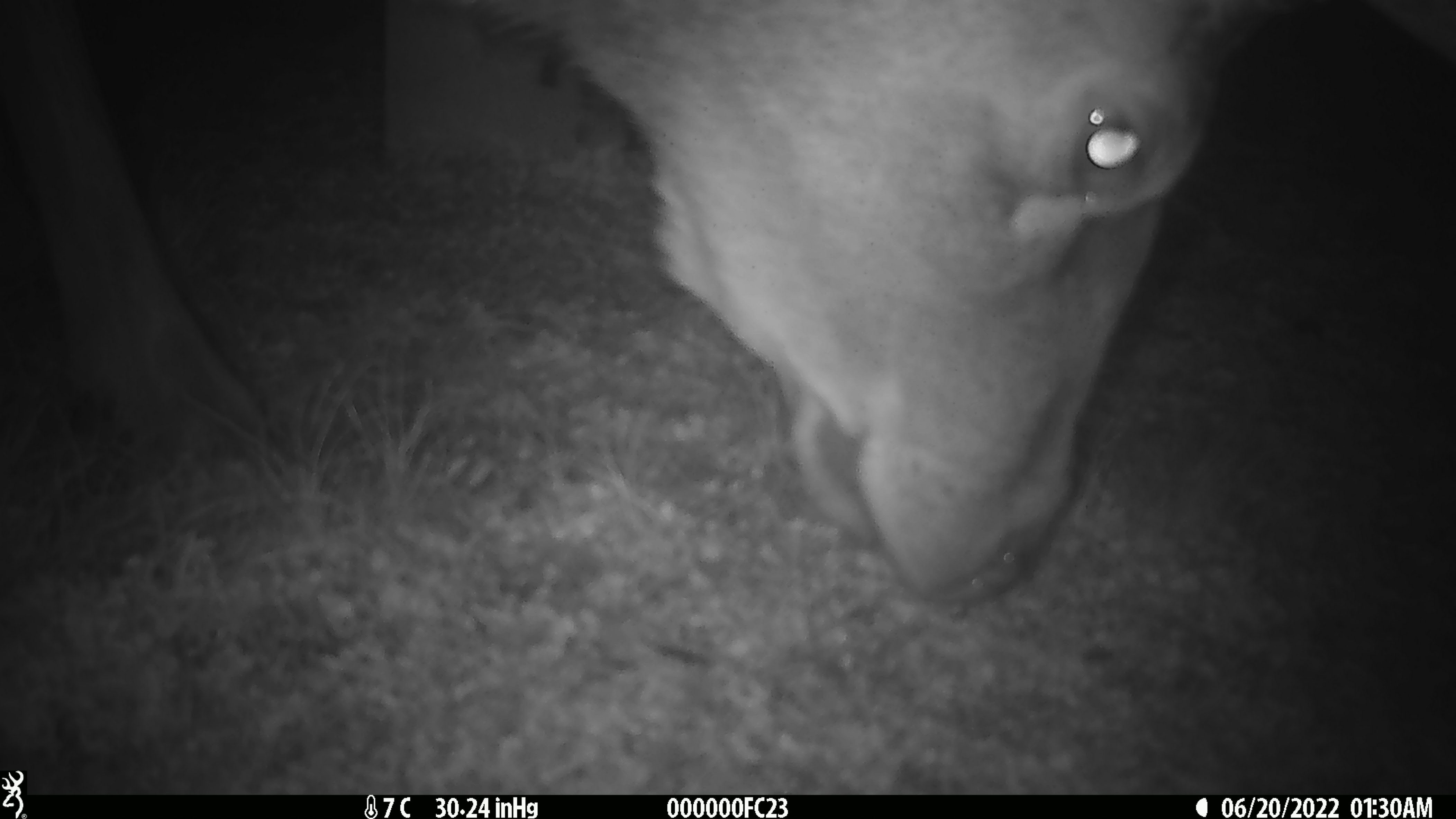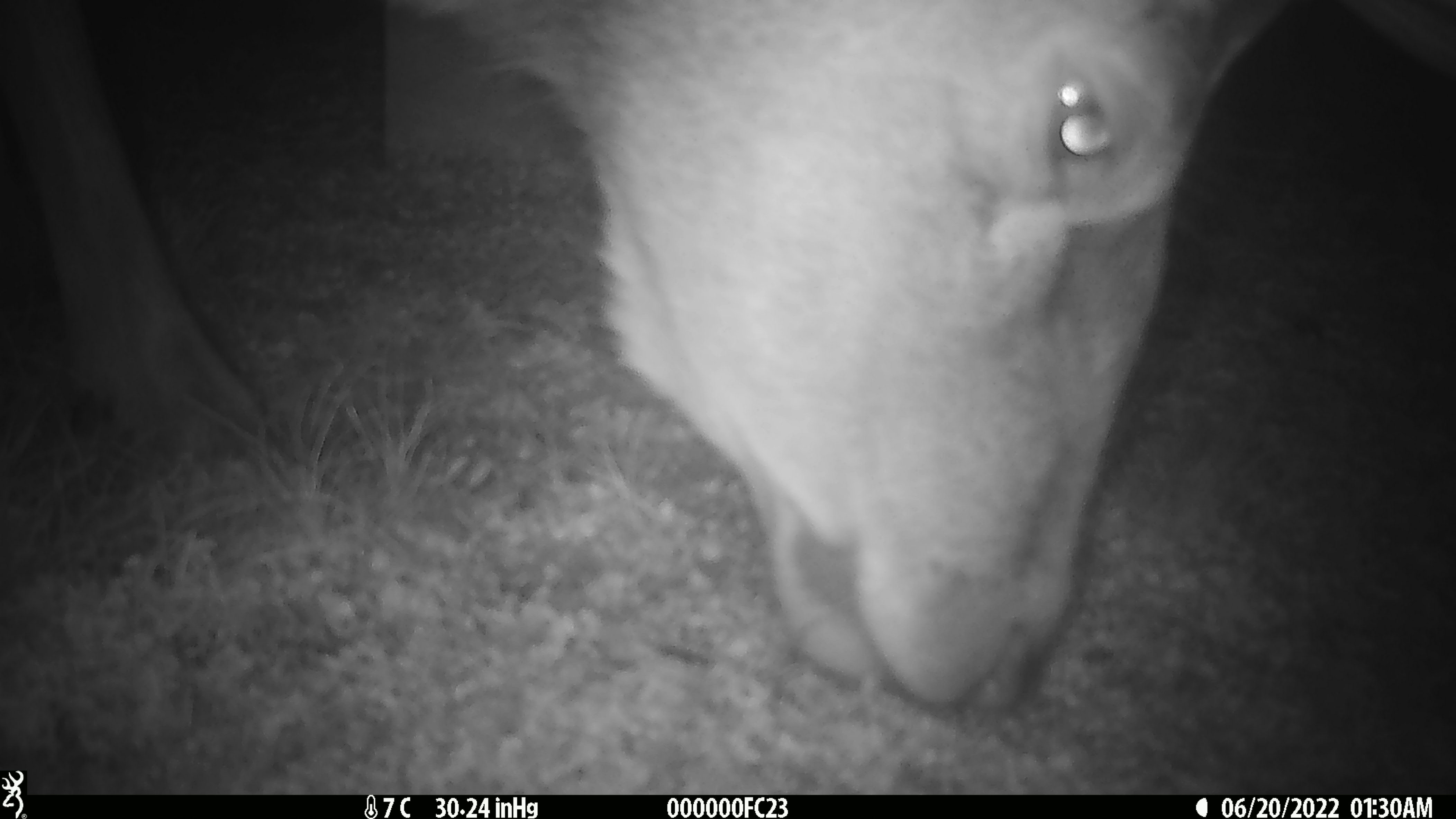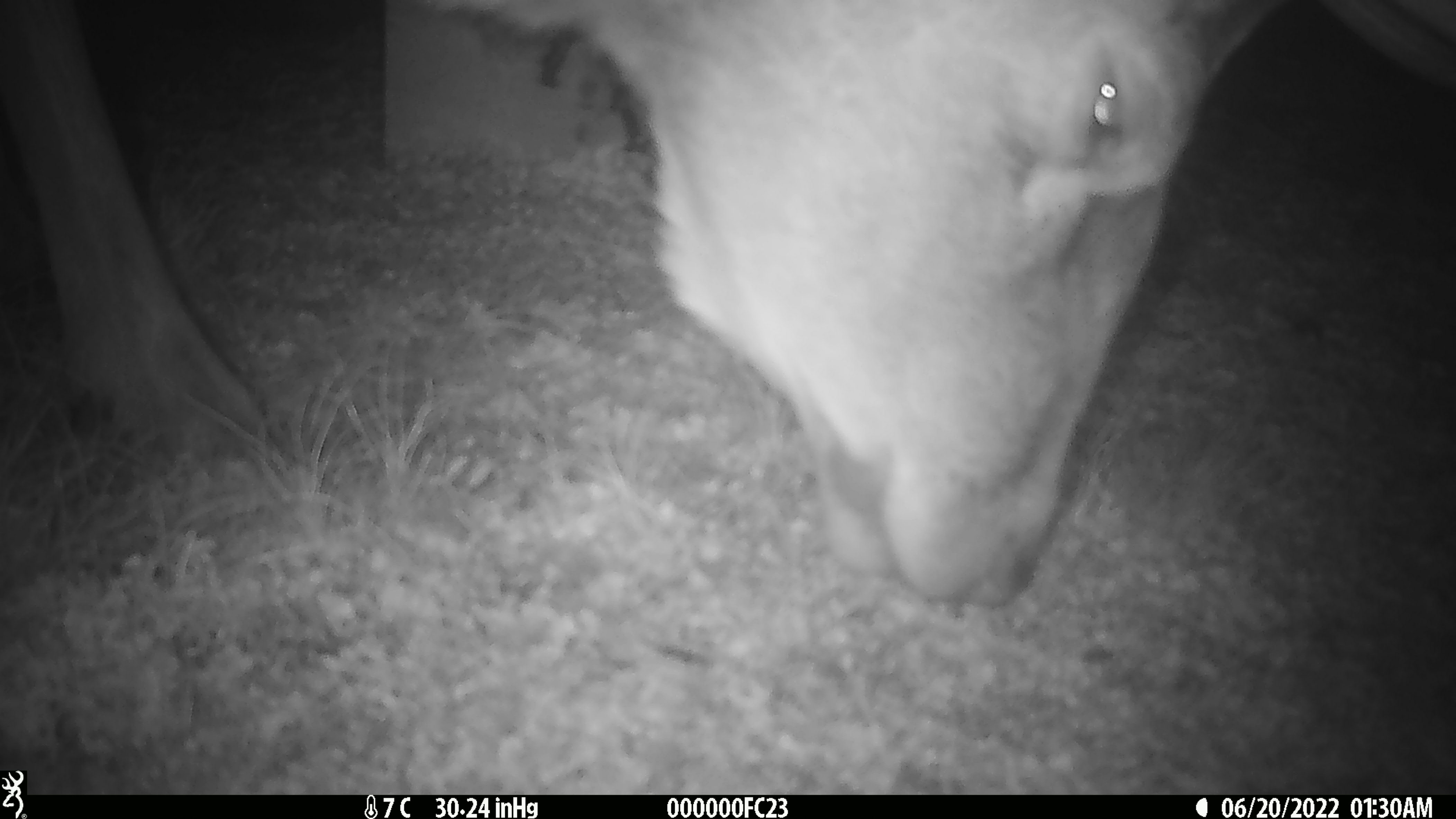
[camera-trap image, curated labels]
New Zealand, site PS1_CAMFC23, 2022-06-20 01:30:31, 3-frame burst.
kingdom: Animalia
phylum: Chordata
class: Mammalia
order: Artiodactyla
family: Cervidae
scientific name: Cervidae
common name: deer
Deer (Cervidae).